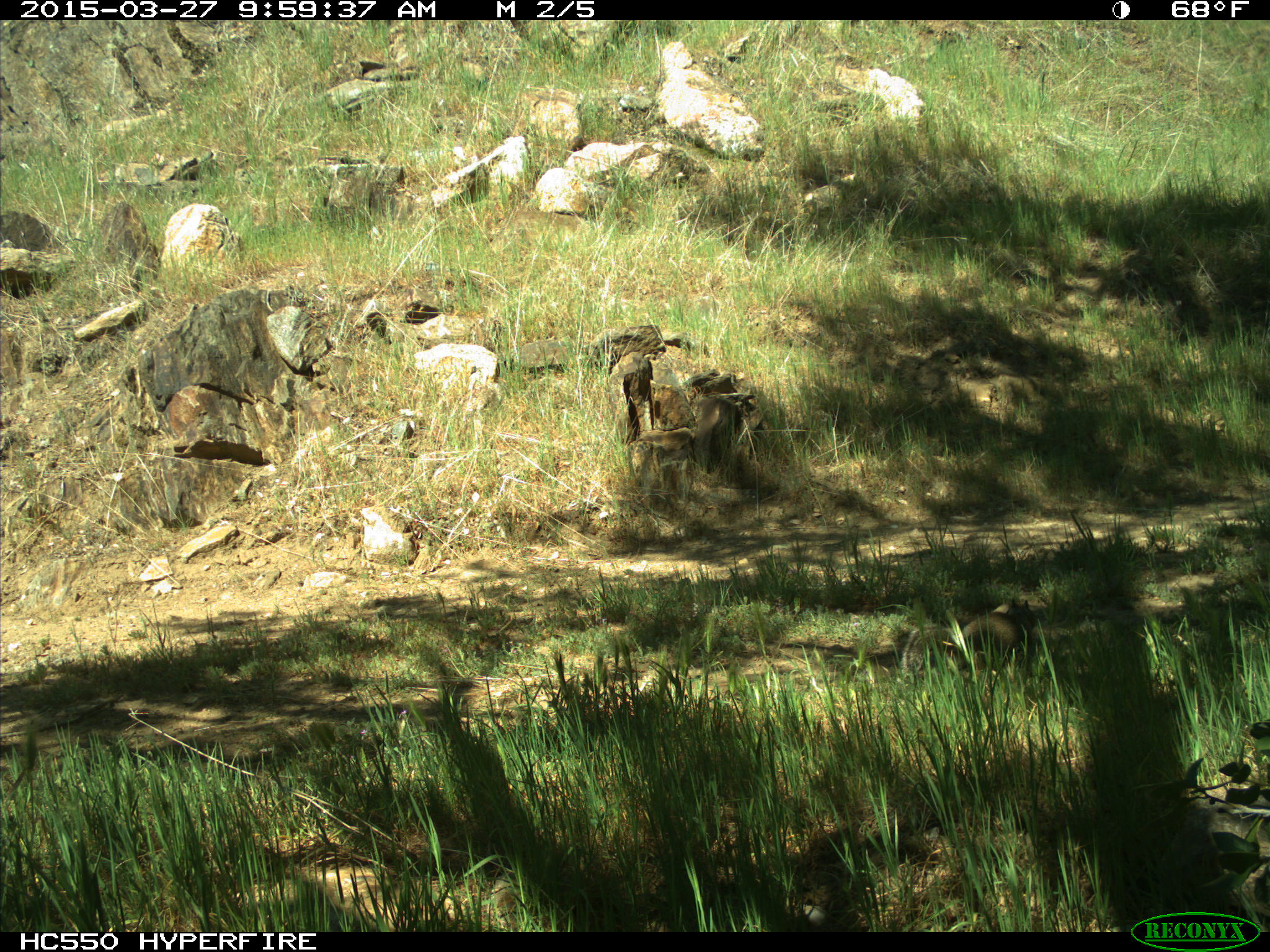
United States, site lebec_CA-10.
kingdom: Animalia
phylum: Chordata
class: Mammalia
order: Rodentia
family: Sciuridae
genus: Otospermophilus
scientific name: Otospermophilus beecheyi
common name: california ground squirrel